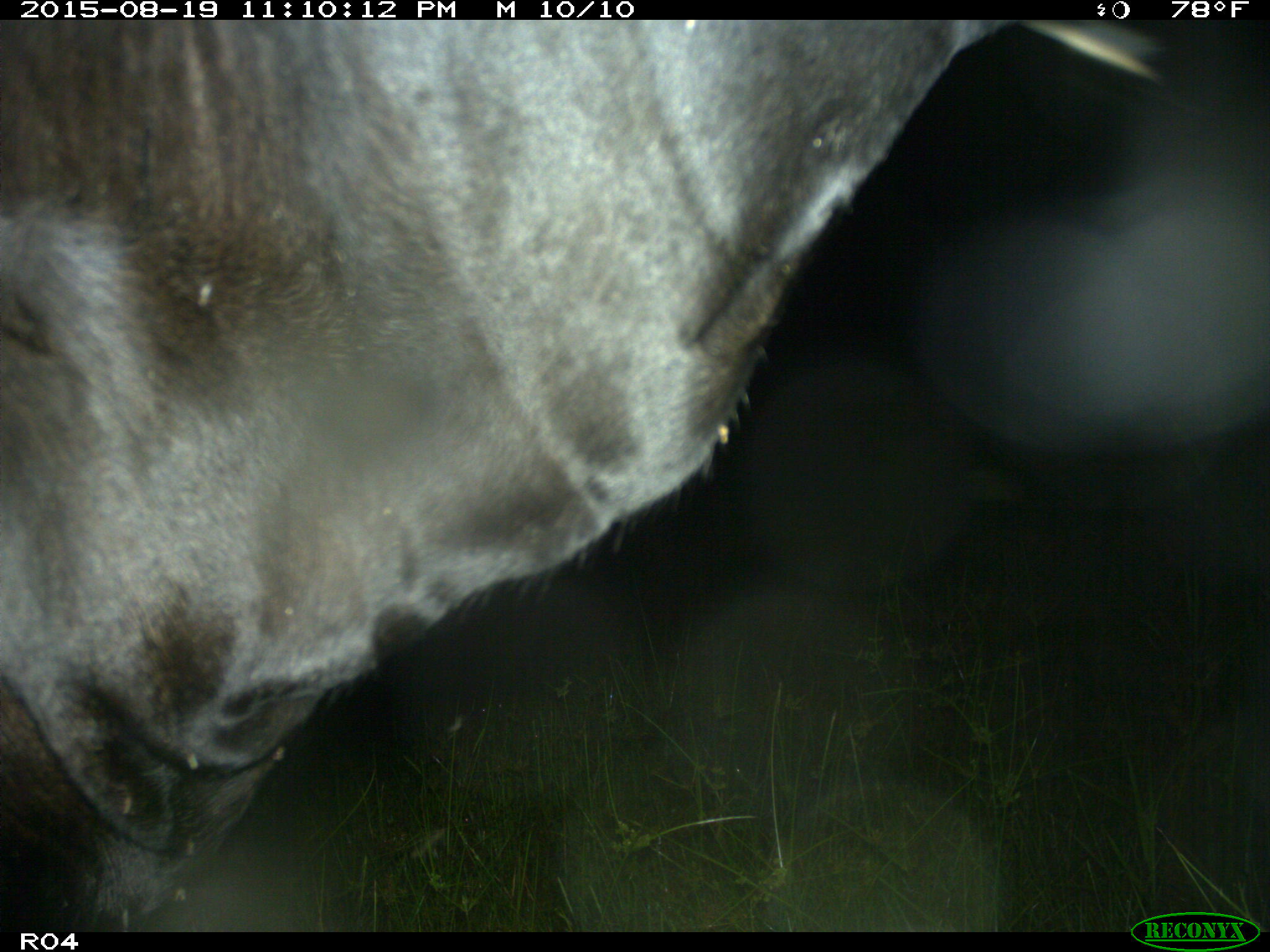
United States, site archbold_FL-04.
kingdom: Animalia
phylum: Chordata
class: Mammalia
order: Artiodactyla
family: Bovidae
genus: Bos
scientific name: Bos taurus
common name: domestic cow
Bos taurus (domestic cow).